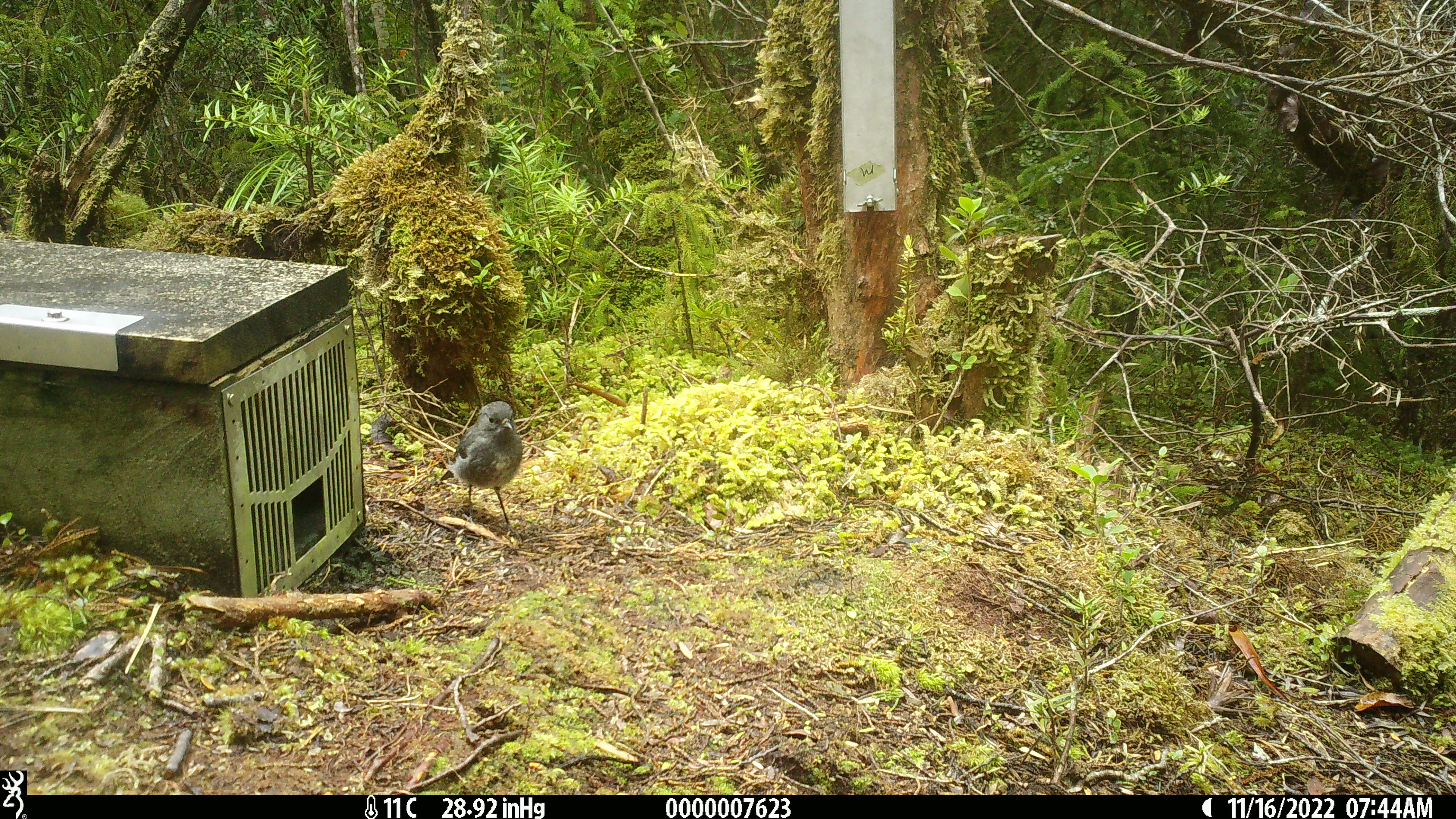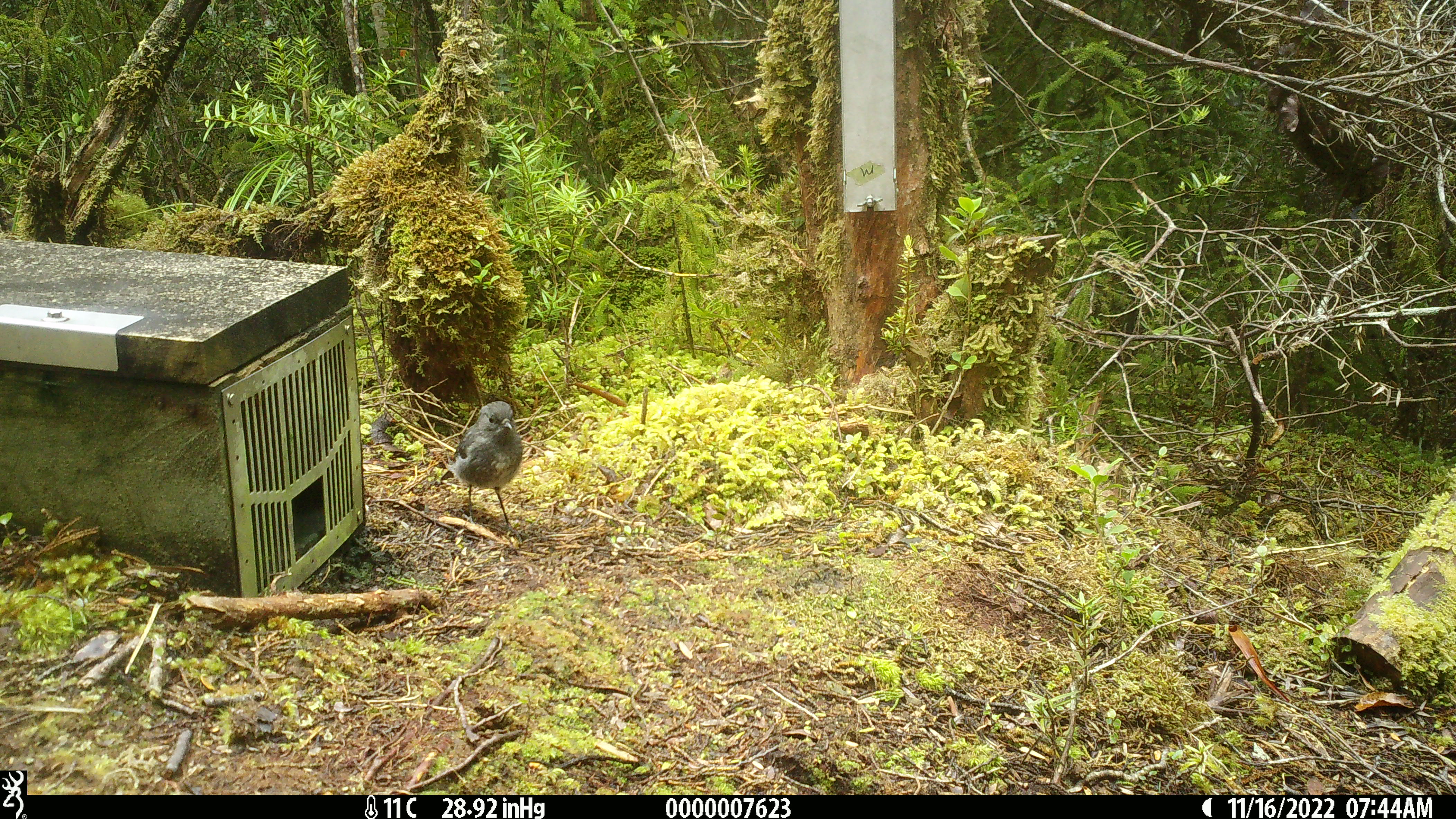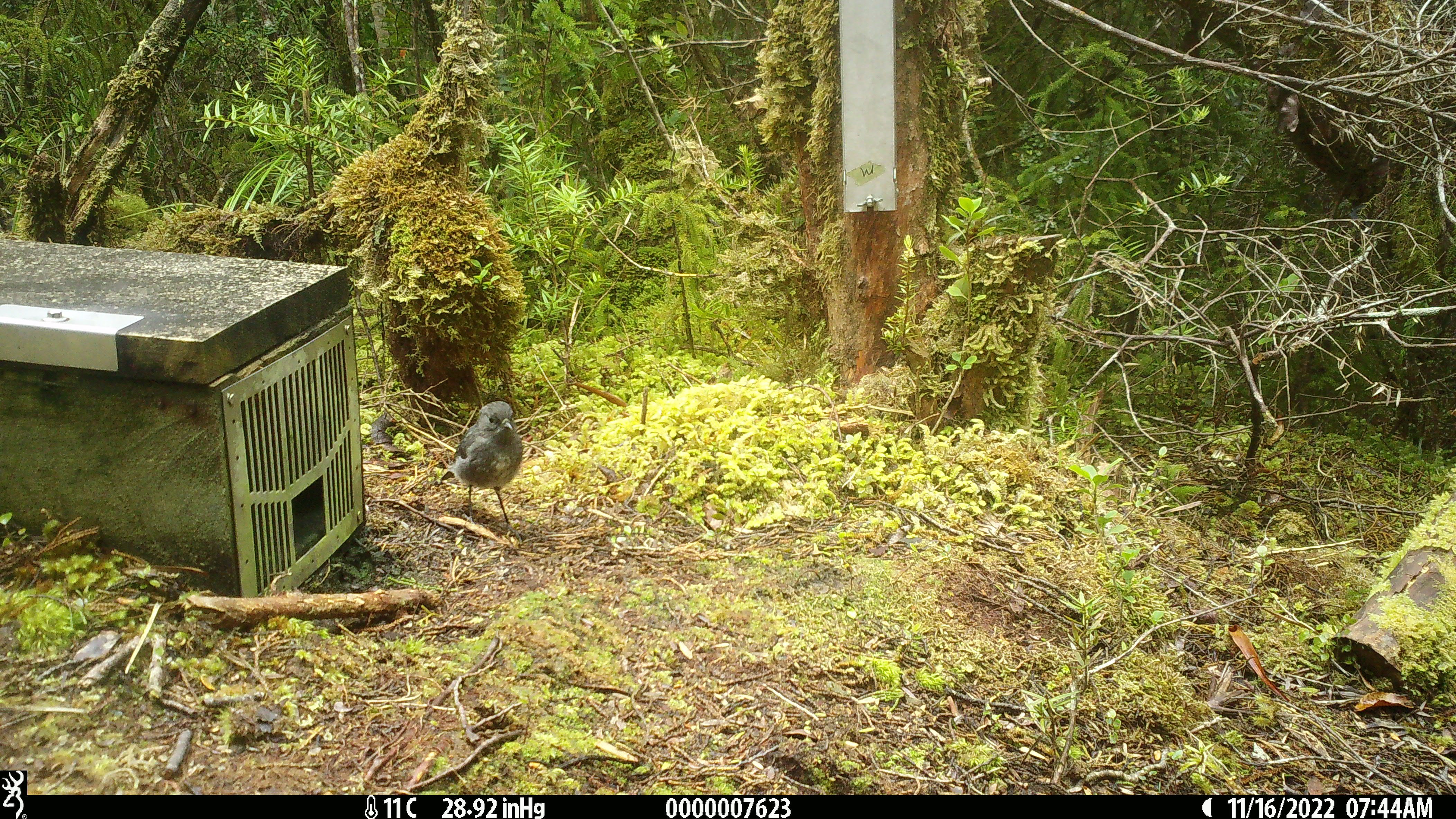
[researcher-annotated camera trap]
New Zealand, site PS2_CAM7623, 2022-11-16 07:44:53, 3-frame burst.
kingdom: Animalia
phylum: Chordata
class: Aves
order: Passeriformes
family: Petroicidae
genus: Petroica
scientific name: Petroica australis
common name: new zealand robin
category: robin